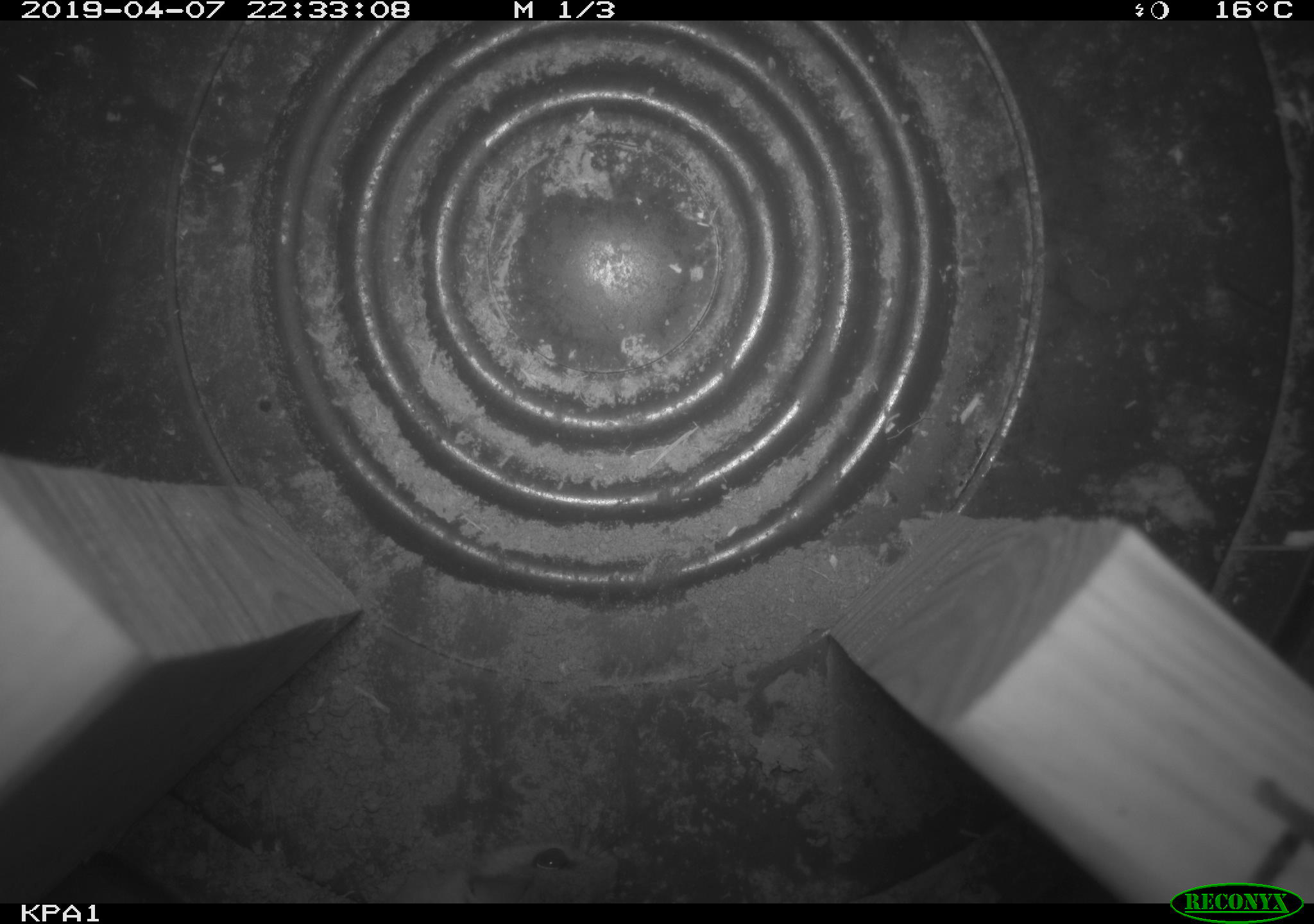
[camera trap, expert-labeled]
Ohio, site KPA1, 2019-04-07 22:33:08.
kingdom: Animalia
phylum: Chordata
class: Mammalia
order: Rodentia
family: Cricetidae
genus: Peromyscus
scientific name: Peromyscus leucopus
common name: white-footed mouse